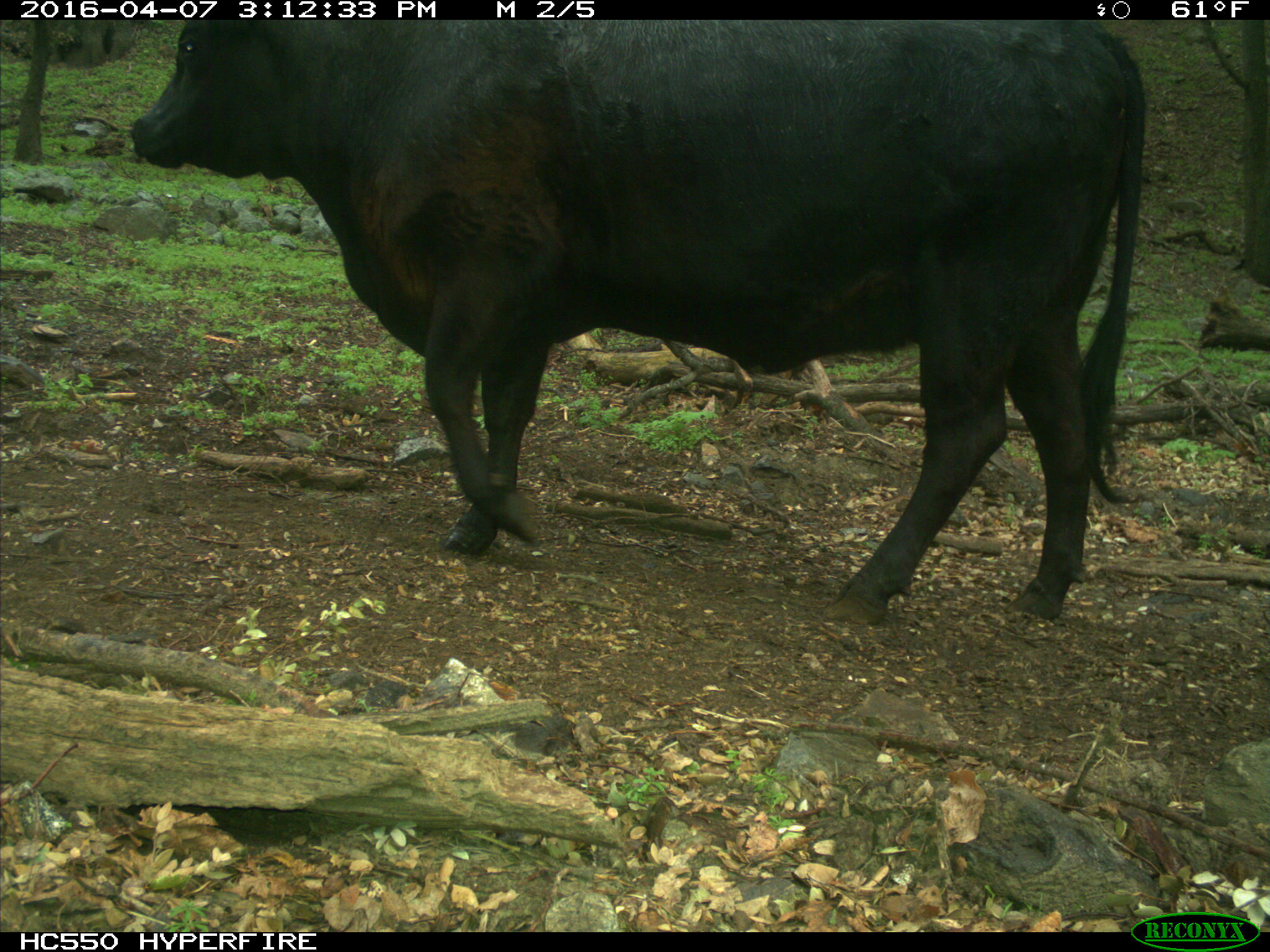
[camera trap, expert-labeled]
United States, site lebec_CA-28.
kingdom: Animalia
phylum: Chordata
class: Mammalia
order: Artiodactyla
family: Bovidae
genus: Bos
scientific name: Bos taurus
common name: domestic cow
Bos taurus (domestic cow).